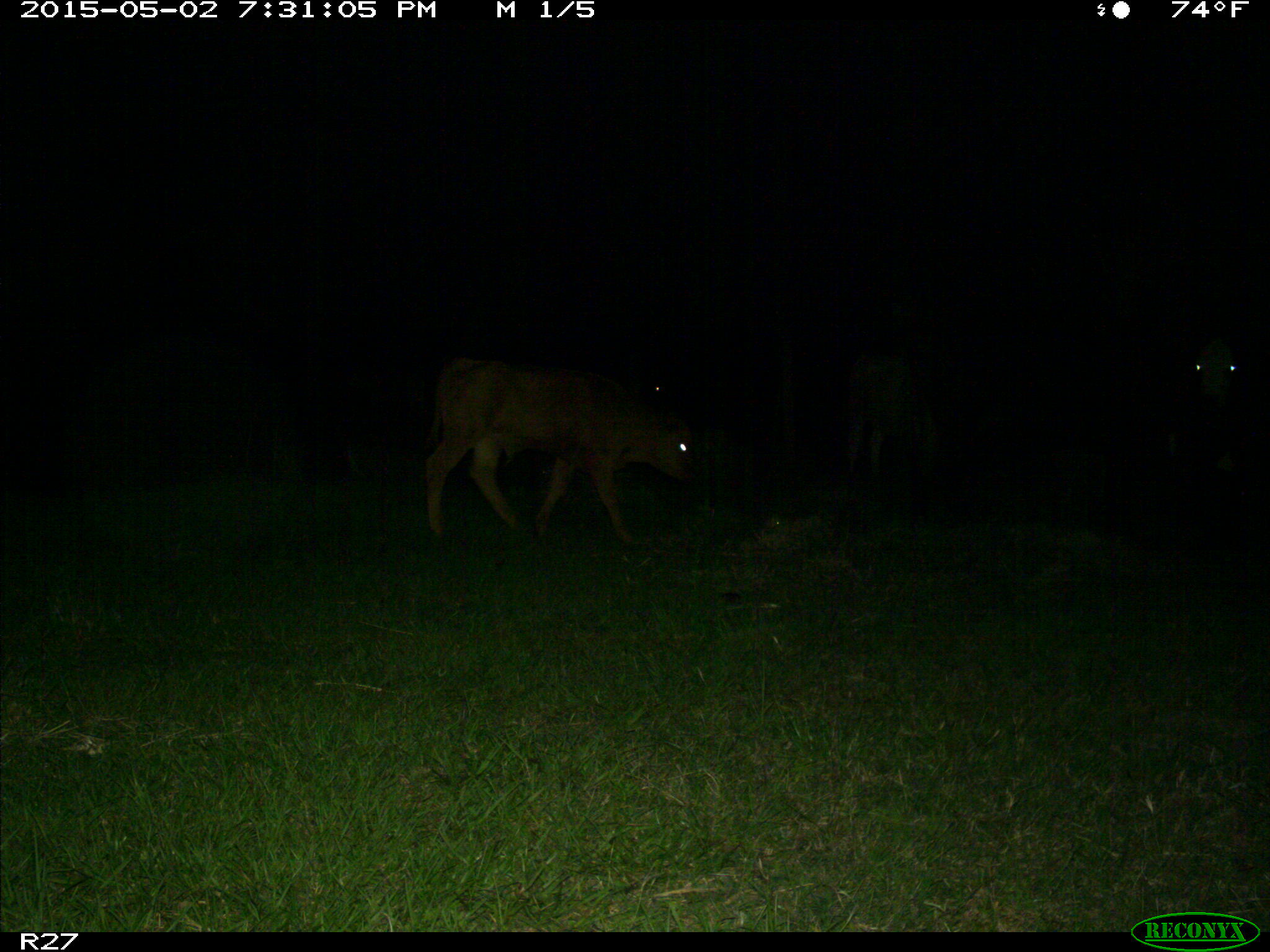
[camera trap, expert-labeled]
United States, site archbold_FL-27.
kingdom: Animalia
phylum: Chordata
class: Mammalia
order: Artiodactyla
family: Bovidae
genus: Bos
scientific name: Bos taurus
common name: domestic cow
Bos taurus (domestic cow).